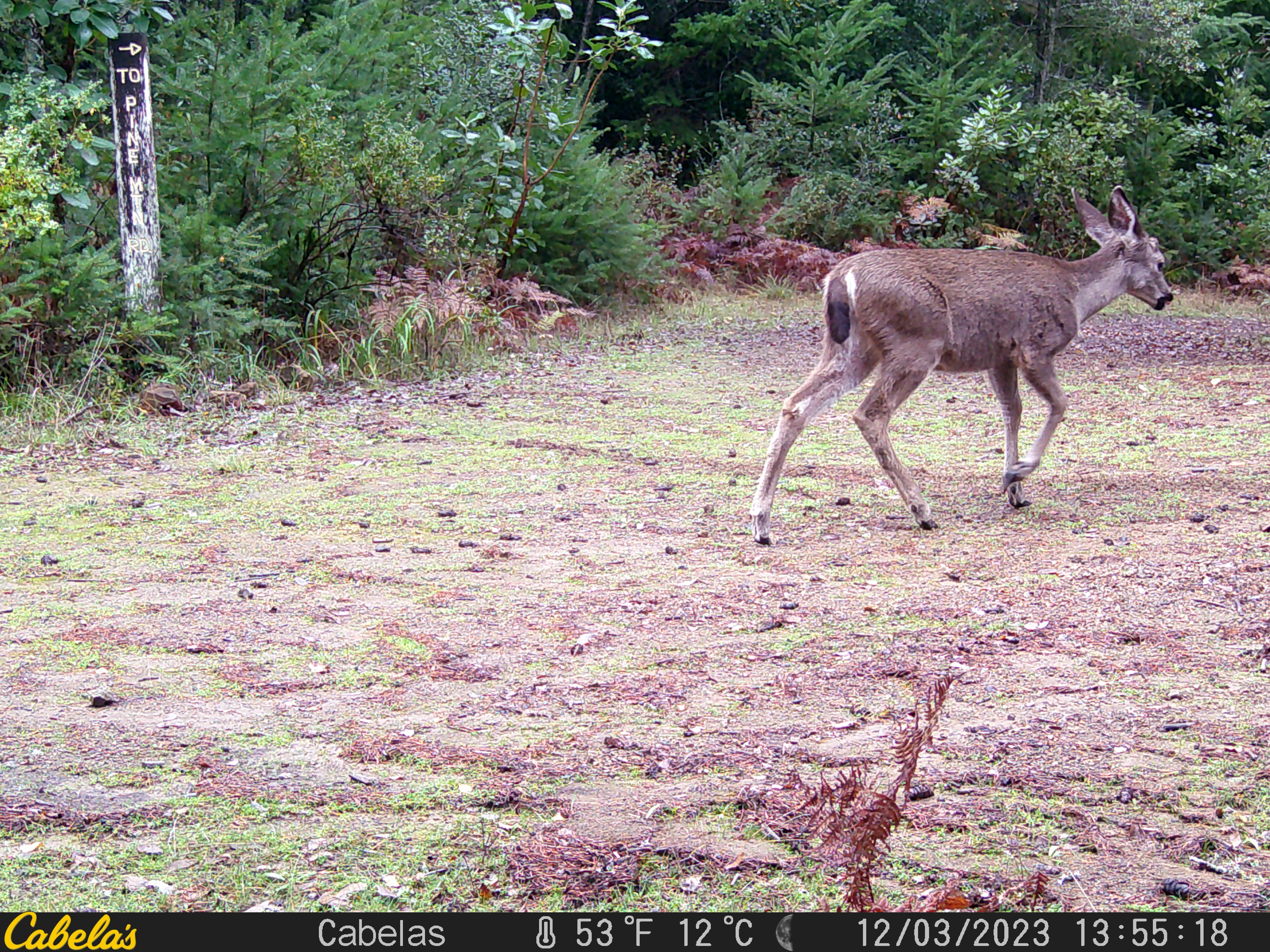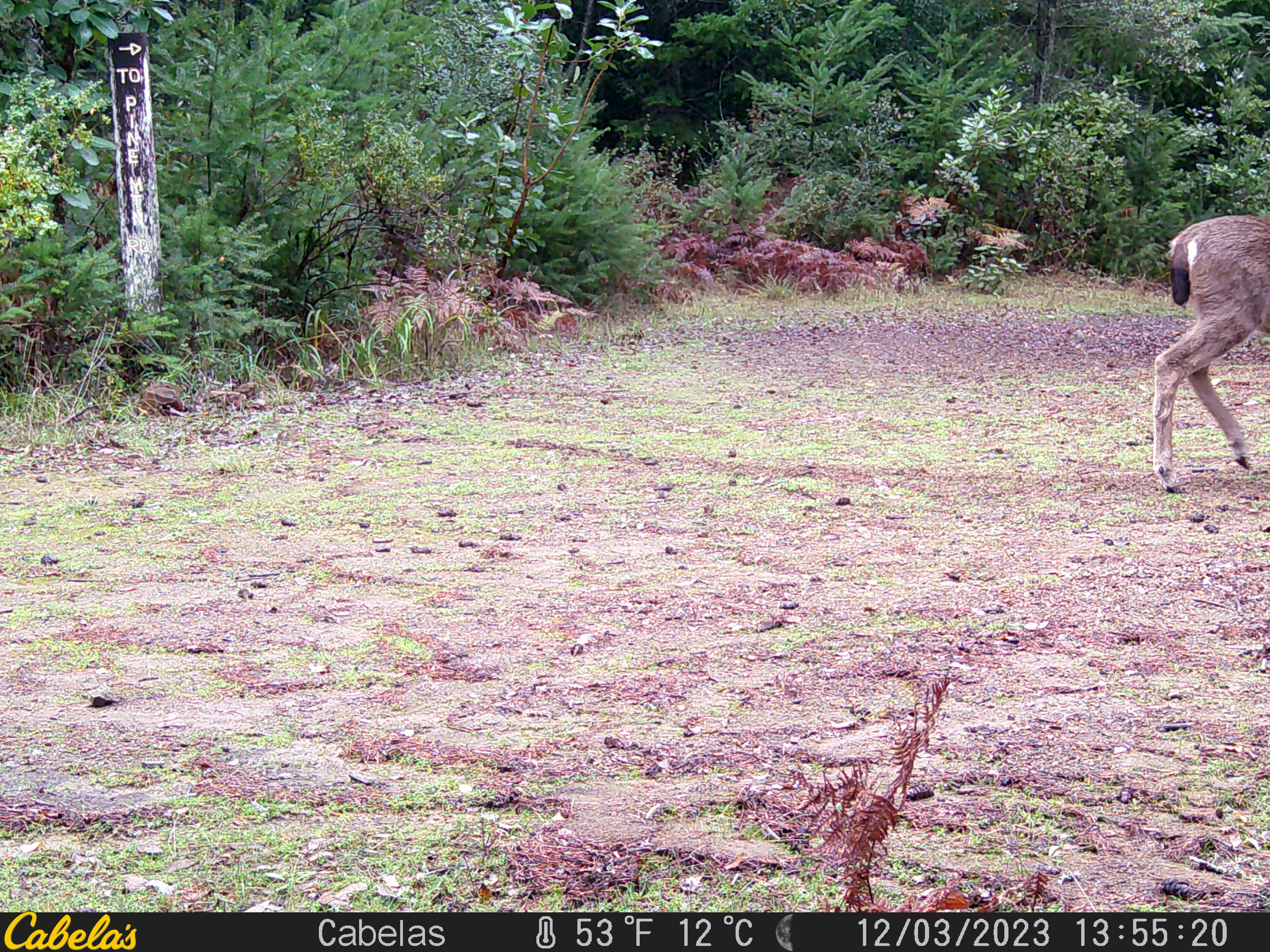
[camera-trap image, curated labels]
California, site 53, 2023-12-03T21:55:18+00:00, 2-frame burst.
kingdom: Animalia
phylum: Chordata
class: Mammalia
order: Artiodactyla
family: Cervidae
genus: Odocoileus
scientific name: Odocoileus hemionus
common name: mule deer